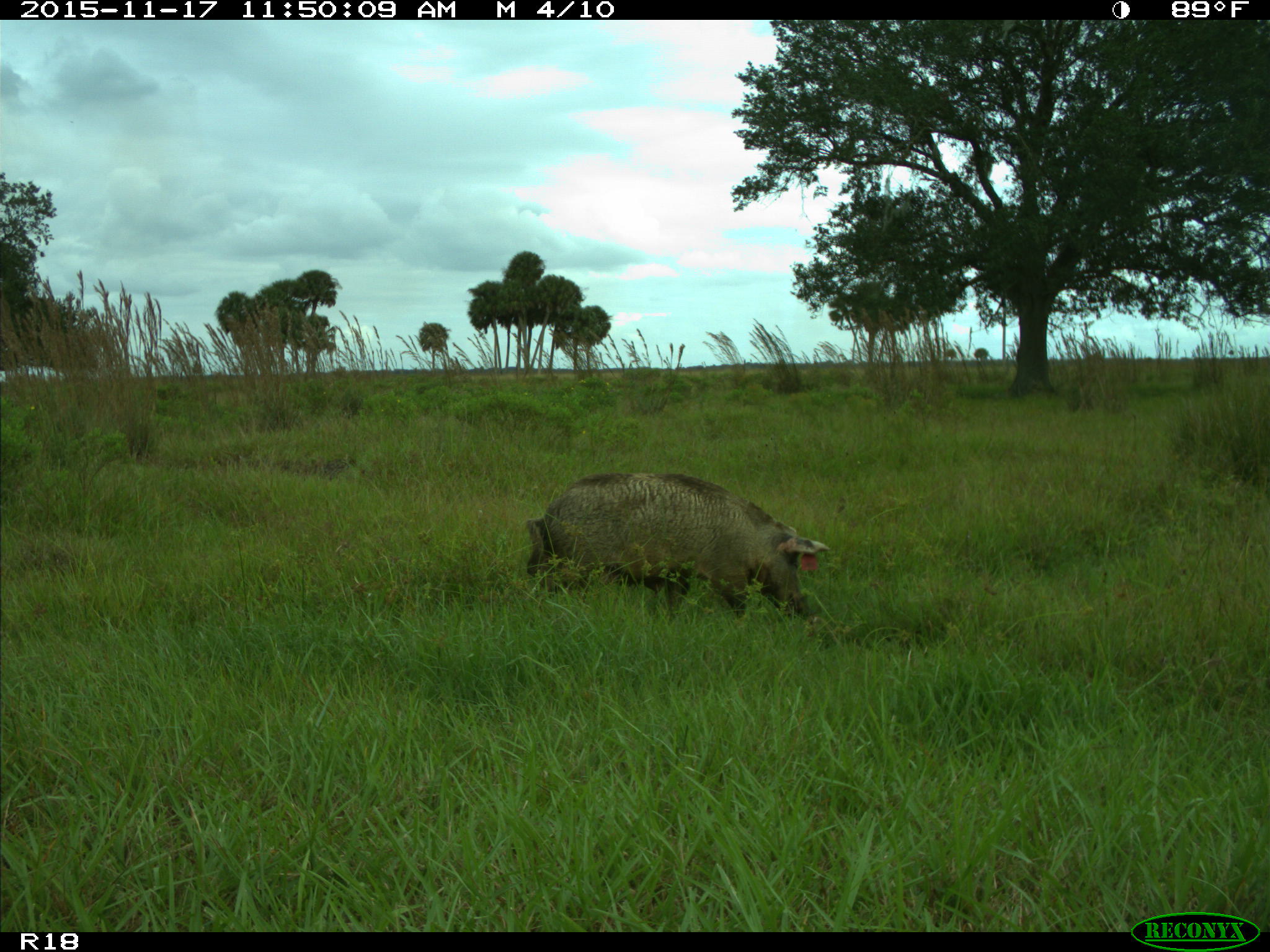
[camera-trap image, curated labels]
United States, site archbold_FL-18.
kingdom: Animalia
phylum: Chordata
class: Mammalia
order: Artiodactyla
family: Suidae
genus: Sus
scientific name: Sus scrofa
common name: wild boar